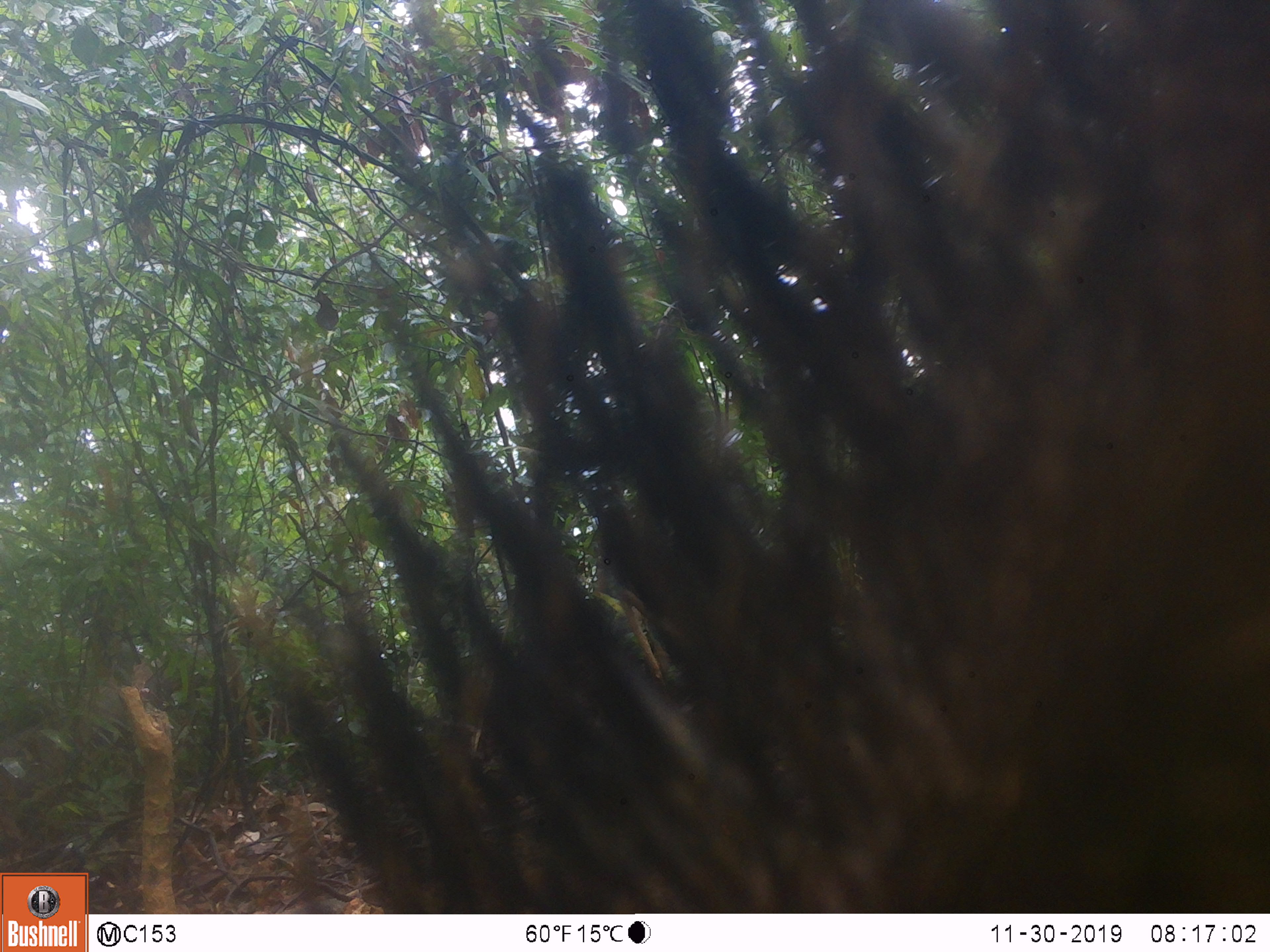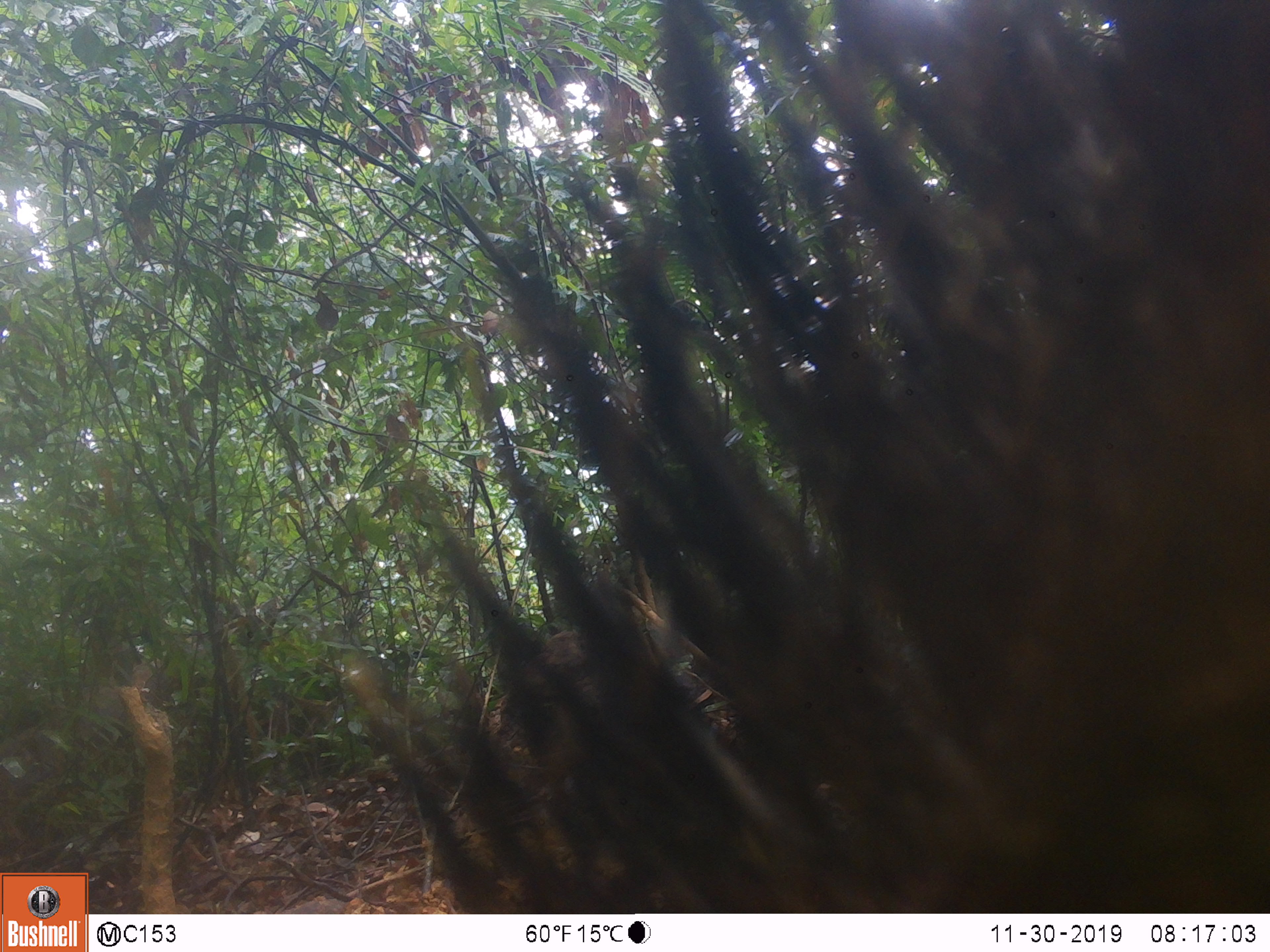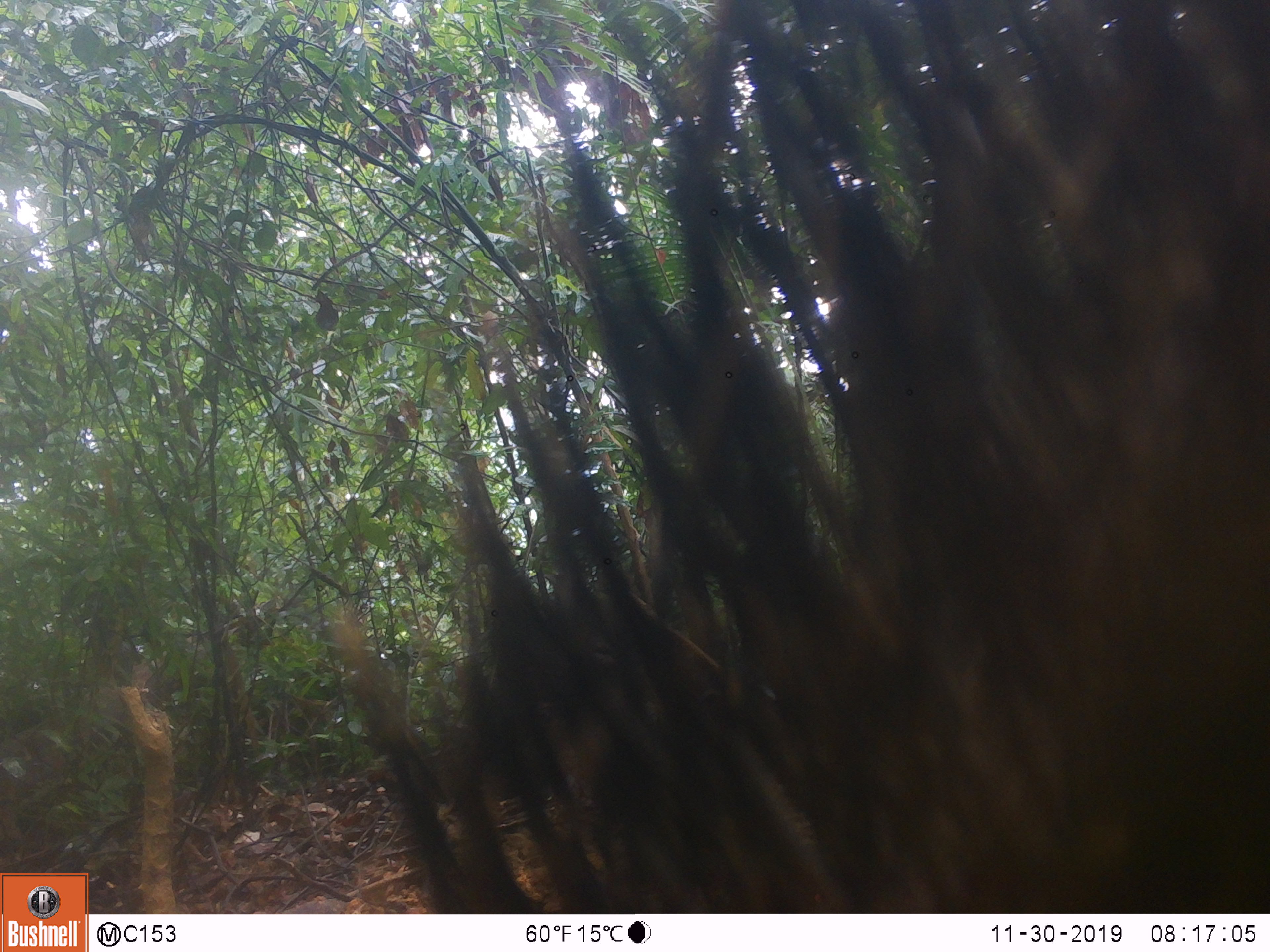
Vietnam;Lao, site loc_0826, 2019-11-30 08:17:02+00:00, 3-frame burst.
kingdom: Animalia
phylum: Chordata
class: Mammalia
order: Artiodactyla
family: Suidae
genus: Sus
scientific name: Sus scrofa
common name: eurasian wild pig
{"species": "eurasian wild pig (Sus scrofa)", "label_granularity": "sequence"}